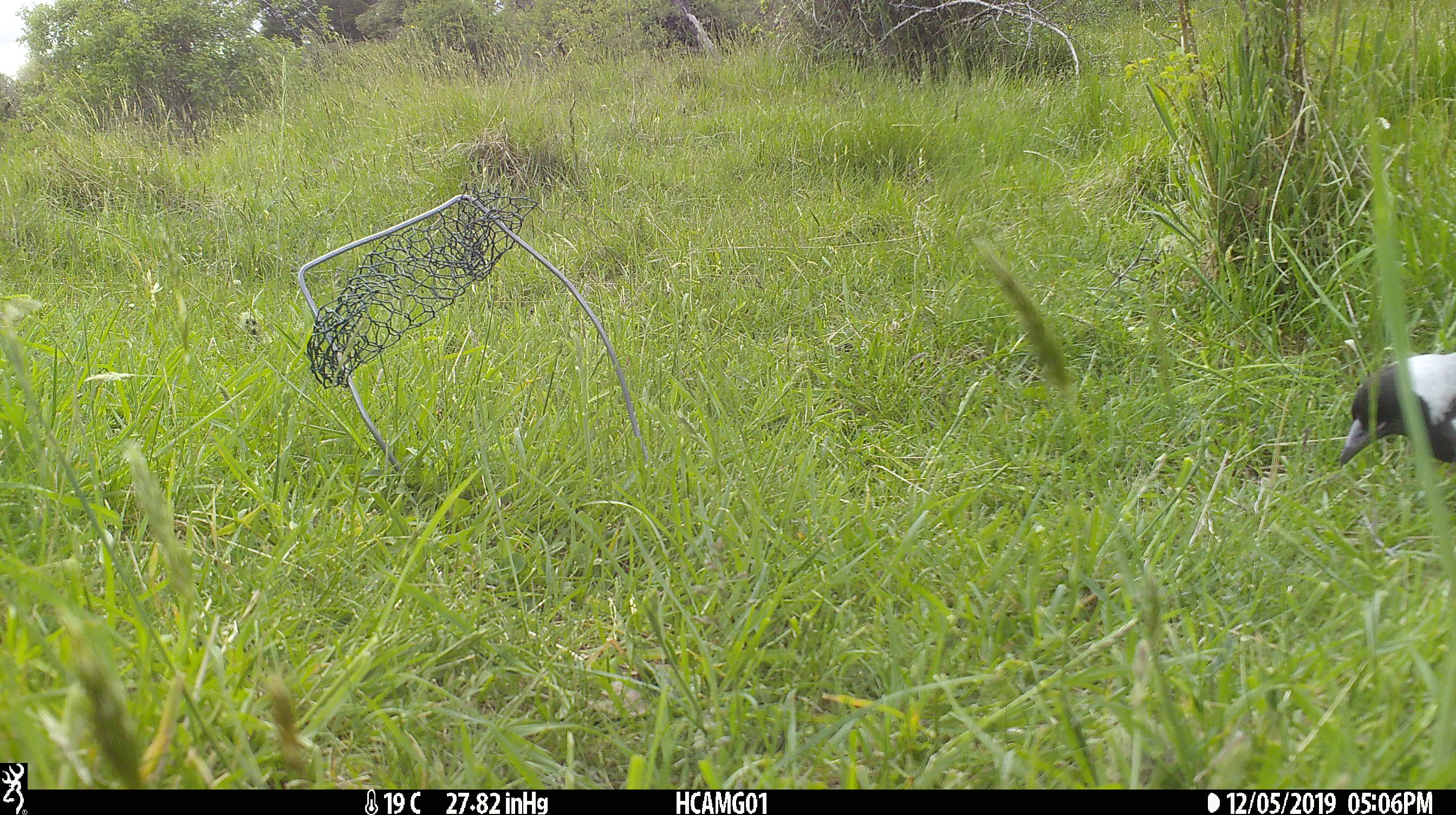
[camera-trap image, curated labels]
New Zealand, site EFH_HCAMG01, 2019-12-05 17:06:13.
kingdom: Animalia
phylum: Chordata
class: Aves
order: Passeriformes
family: Artamidae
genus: Gymnorhina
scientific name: Gymnorhina tibicen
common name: australian magpie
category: magpie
Magpie (australian magpie) (Gymnorhina tibicen).